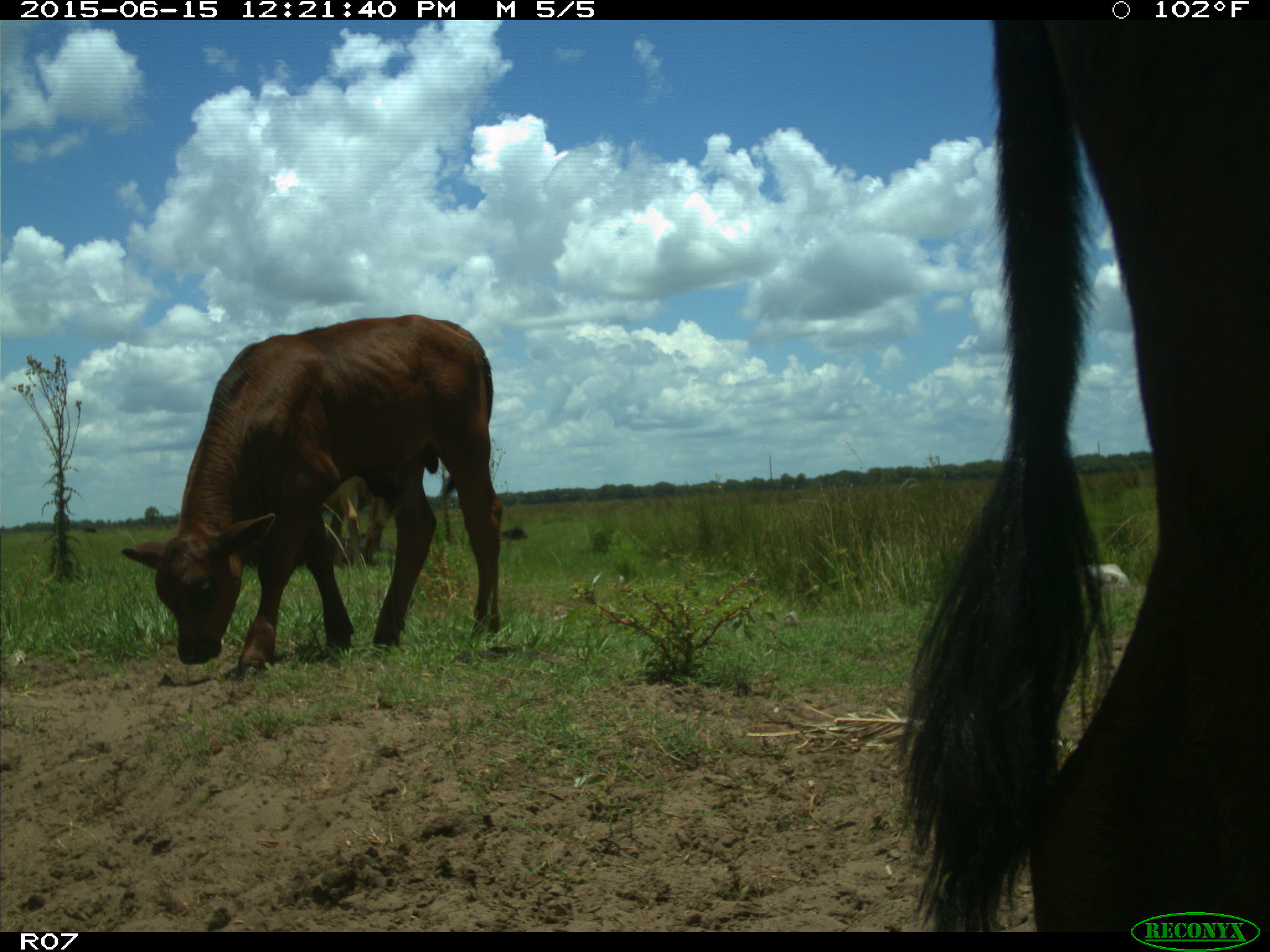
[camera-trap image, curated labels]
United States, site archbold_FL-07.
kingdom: Animalia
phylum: Chordata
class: Mammalia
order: Artiodactyla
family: Bovidae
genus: Bos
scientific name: Bos taurus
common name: domestic cow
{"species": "Bos taurus (domestic cow)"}